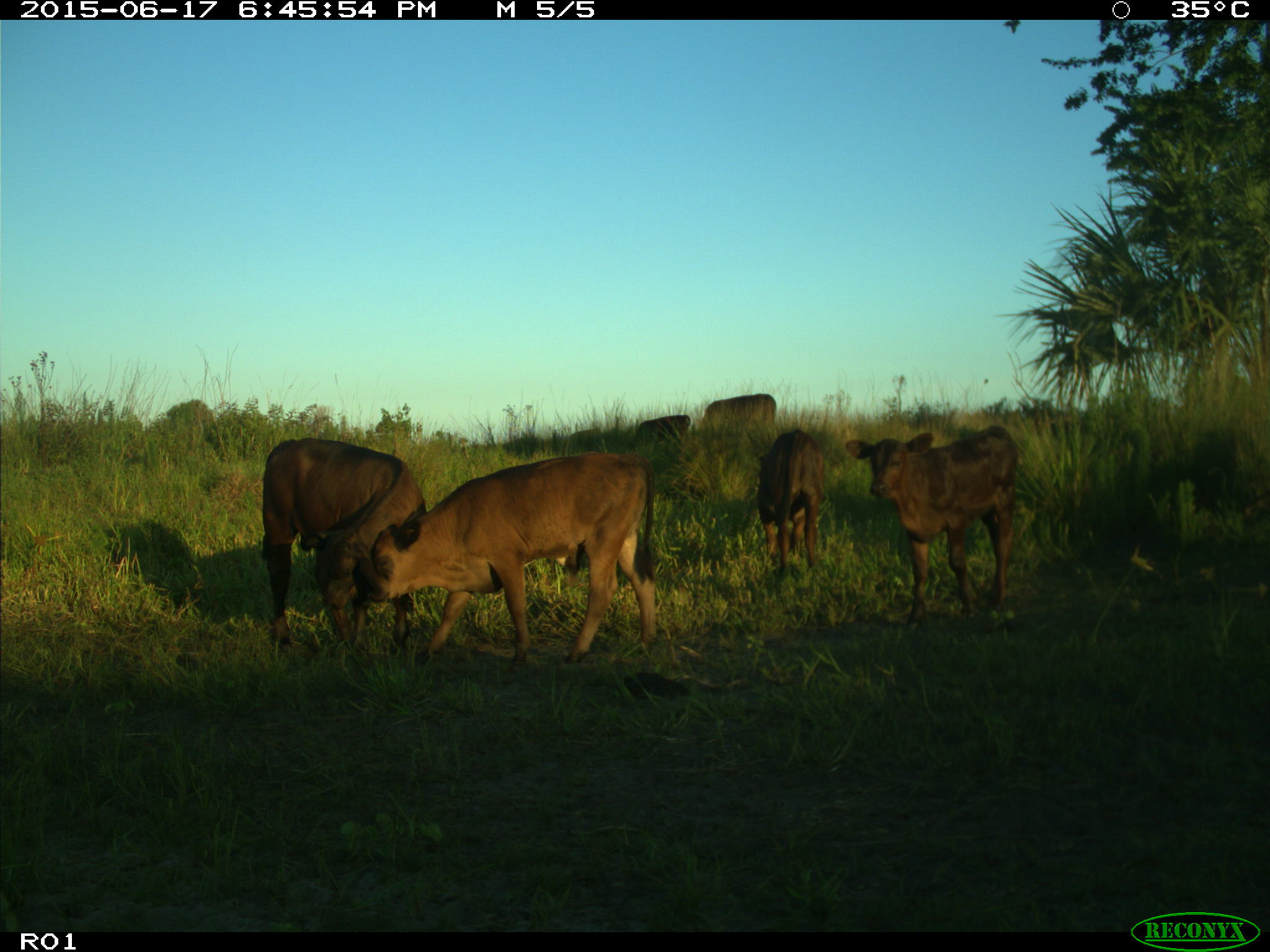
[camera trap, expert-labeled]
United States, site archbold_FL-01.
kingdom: Animalia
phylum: Chordata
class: Mammalia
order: Artiodactyla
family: Bovidae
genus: Bos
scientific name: Bos taurus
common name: domestic cow